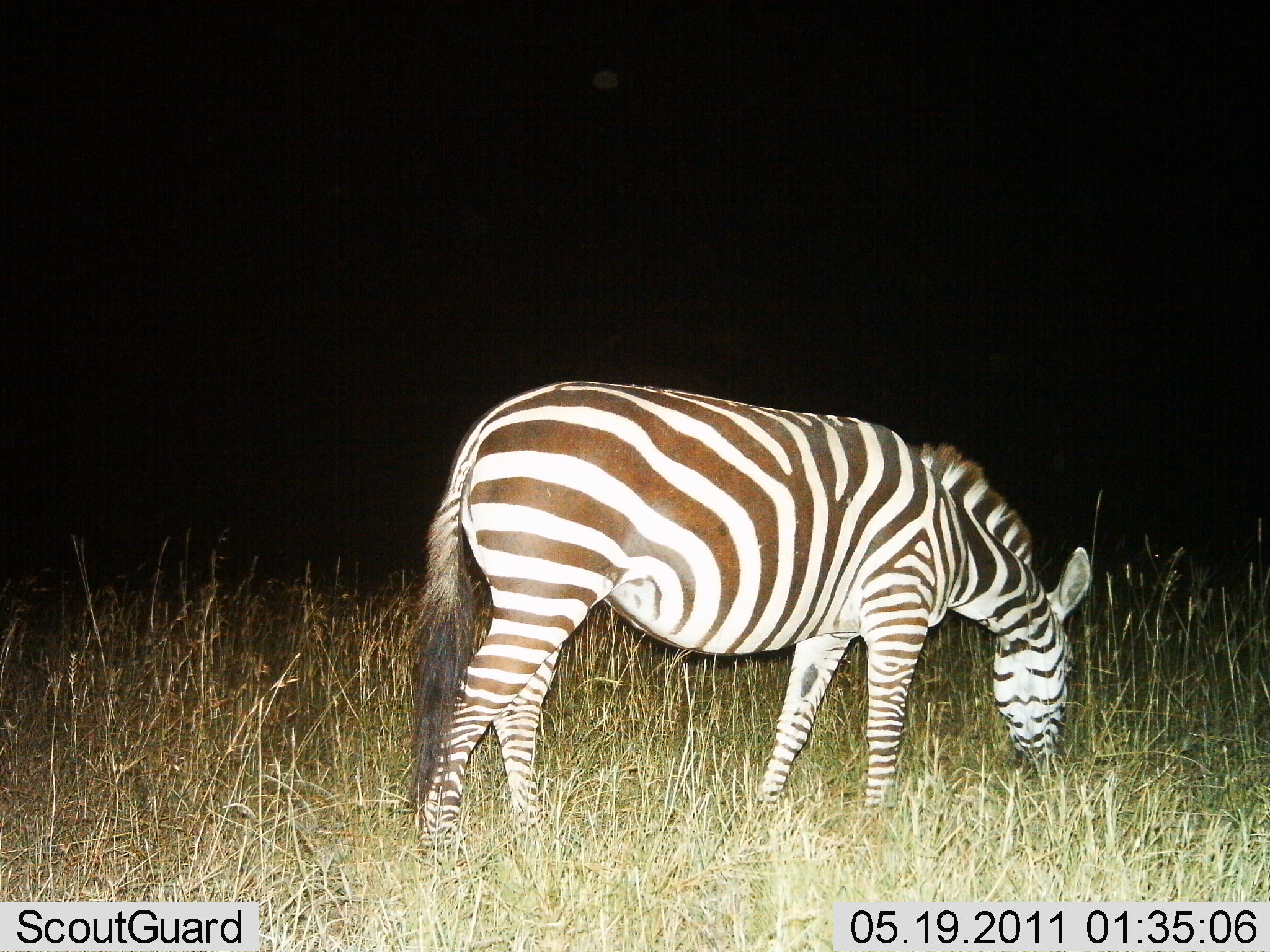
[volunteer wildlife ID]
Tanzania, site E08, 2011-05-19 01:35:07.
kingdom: Animalia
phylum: Chordata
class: Mammalia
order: Perissodactyla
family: Equidae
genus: Equus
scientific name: Equus quagga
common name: plains zebra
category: zebra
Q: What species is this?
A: Zebra (plains zebra) (Equus quagga).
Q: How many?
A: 1.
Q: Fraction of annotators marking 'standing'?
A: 25%.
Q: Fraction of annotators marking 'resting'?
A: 0%.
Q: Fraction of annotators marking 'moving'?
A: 0%.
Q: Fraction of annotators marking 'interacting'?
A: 0%.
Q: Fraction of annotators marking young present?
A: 0%.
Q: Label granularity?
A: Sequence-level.